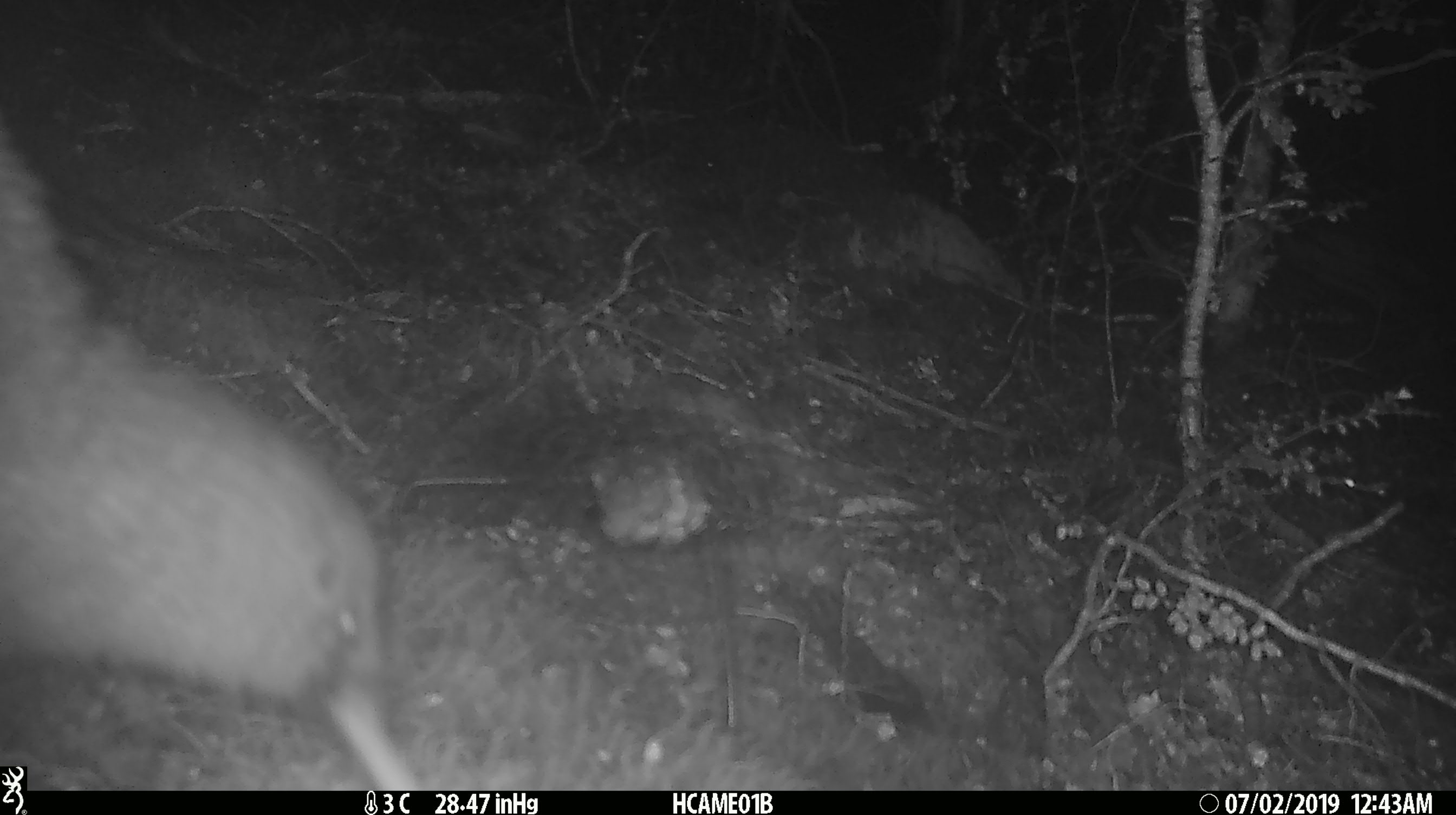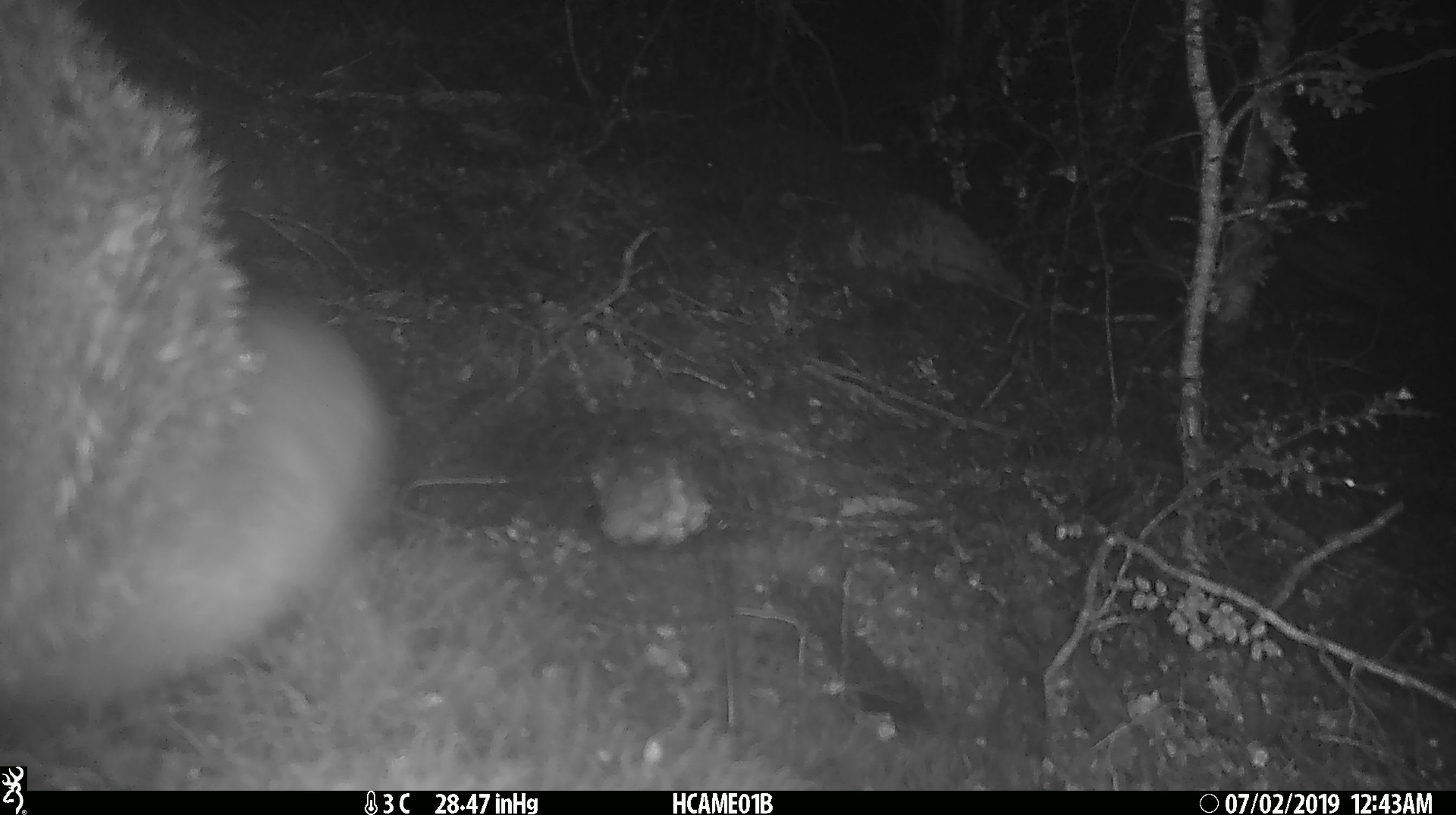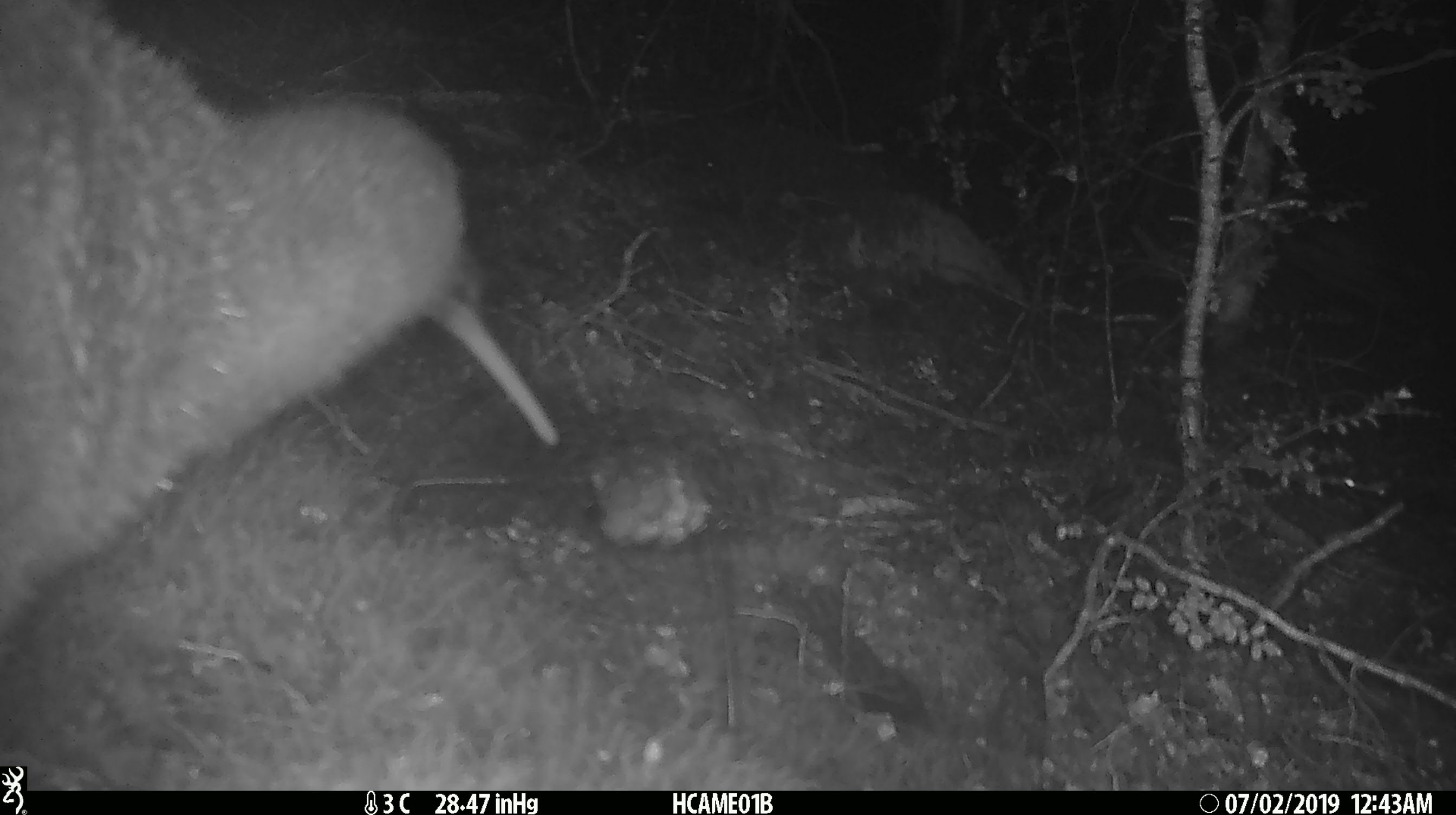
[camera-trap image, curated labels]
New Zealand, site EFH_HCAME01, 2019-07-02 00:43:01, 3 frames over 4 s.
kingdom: Animalia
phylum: Chordata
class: Aves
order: Apterygiformes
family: Apterygidae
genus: Apteryx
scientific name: Apteryx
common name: kiwi